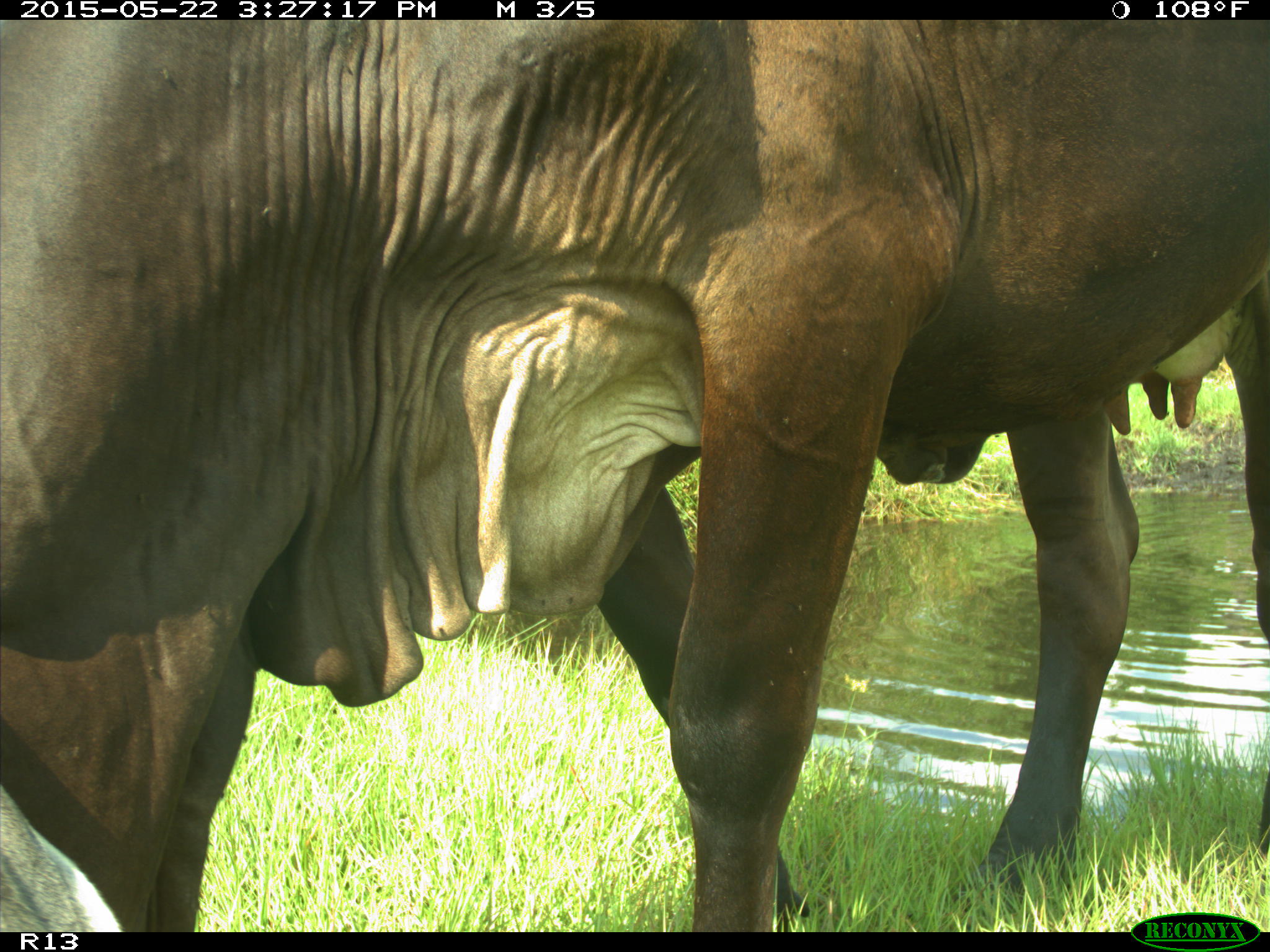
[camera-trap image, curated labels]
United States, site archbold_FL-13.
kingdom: Animalia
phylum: Chordata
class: Mammalia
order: Artiodactyla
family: Bovidae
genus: Bos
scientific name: Bos taurus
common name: domestic cow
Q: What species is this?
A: Bos taurus (domestic cow).